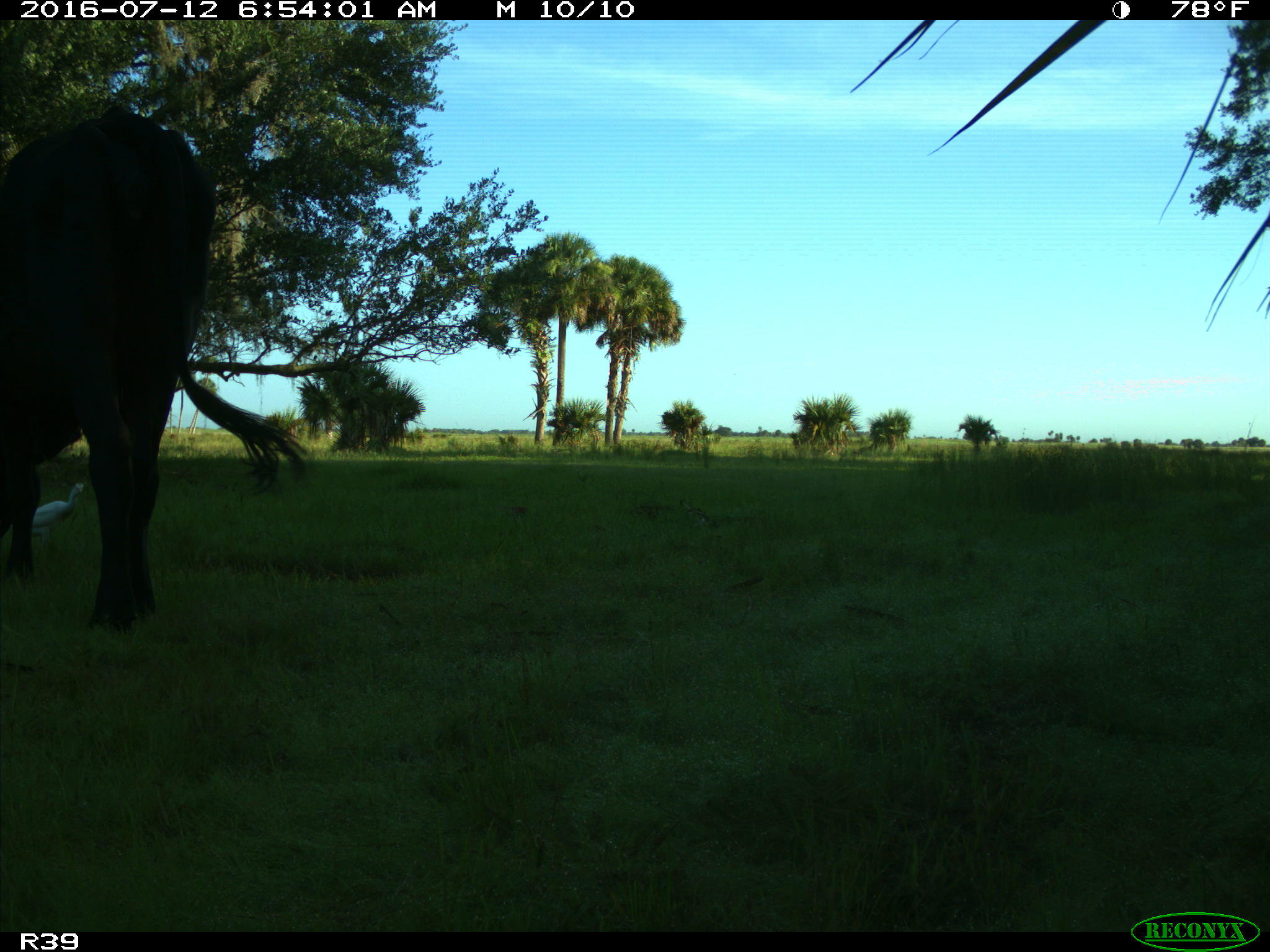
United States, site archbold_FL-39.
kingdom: Animalia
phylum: Chordata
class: Mammalia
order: Artiodactyla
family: Bovidae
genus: Bos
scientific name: Bos taurus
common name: domestic cow